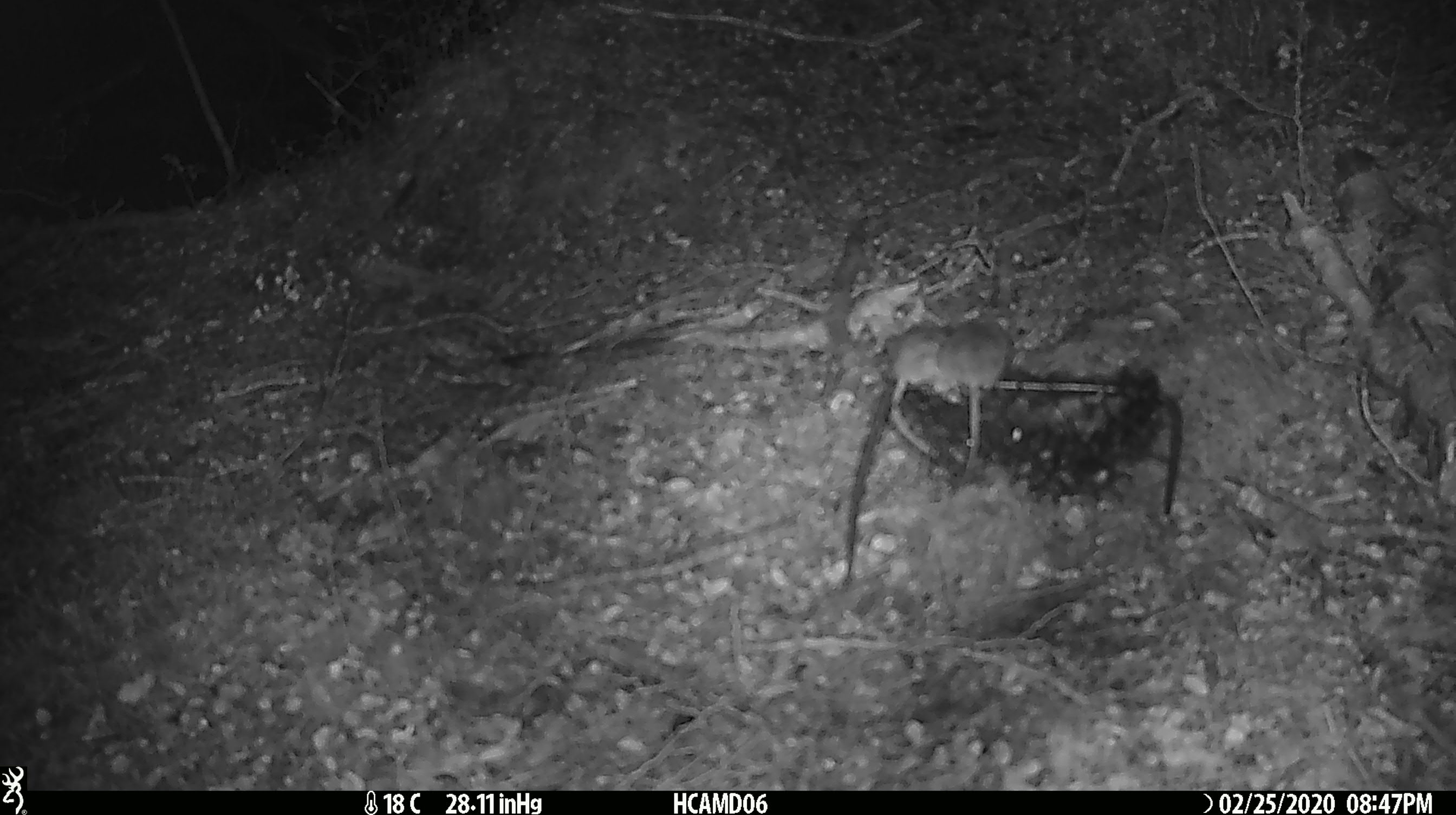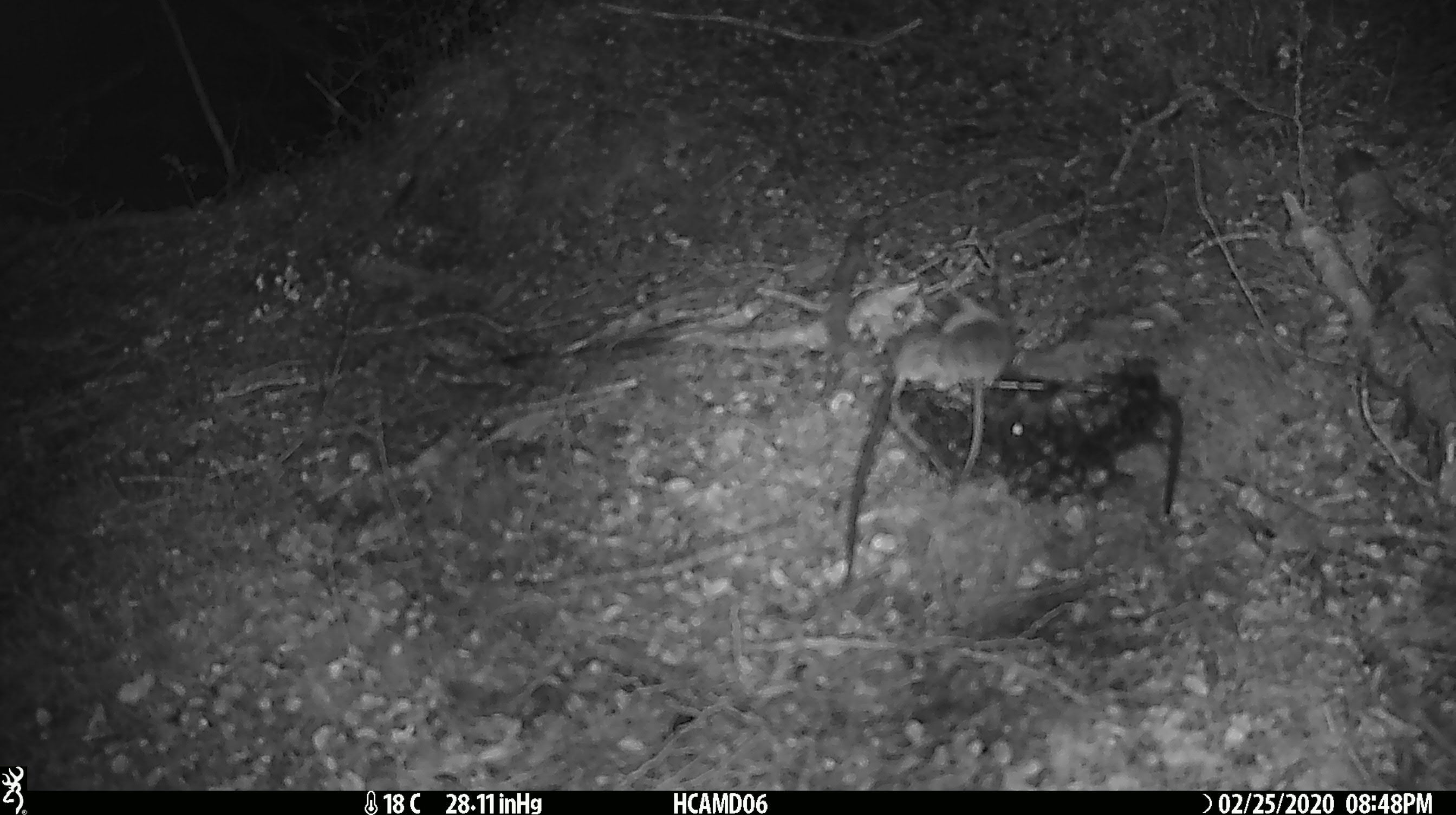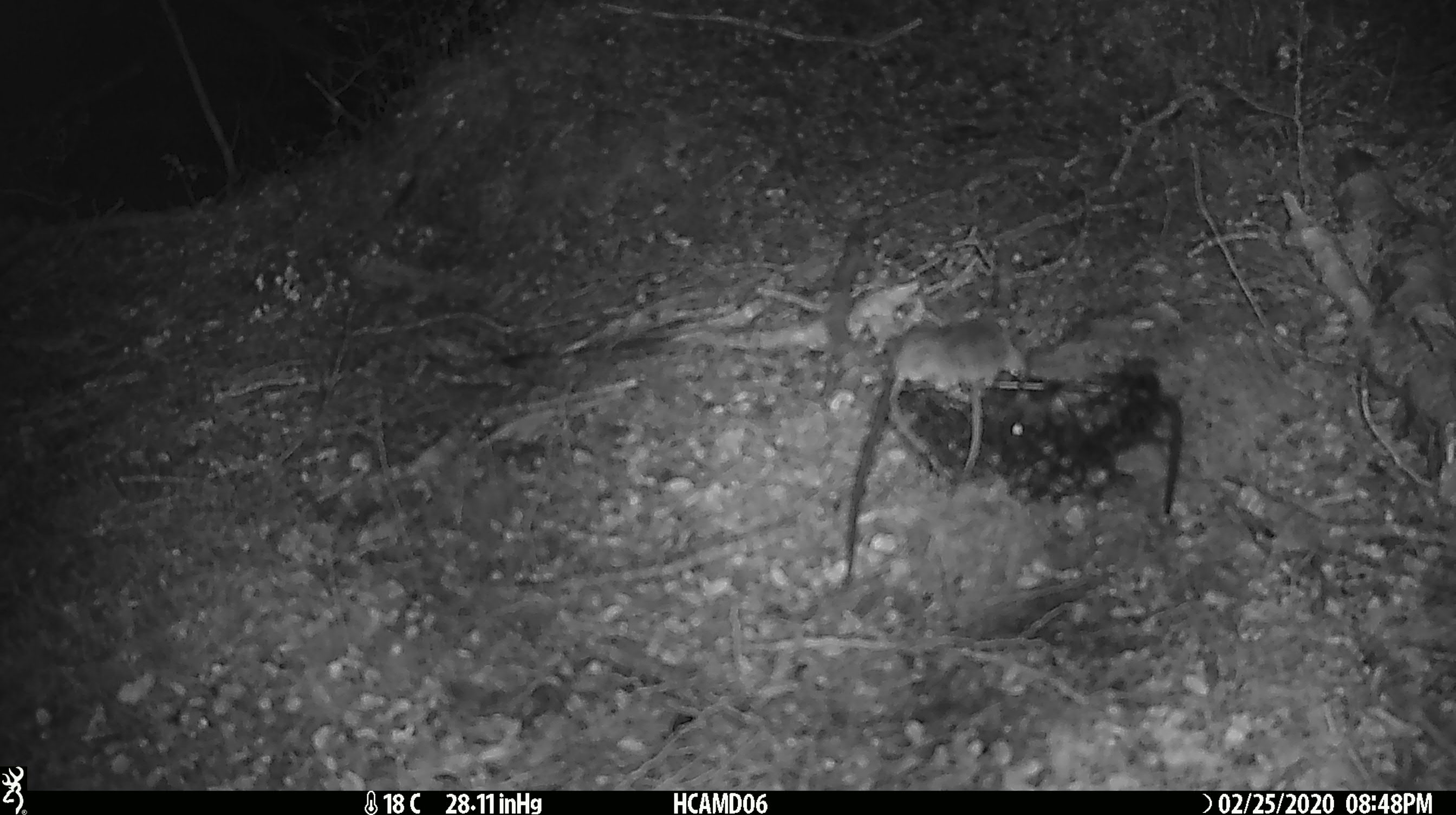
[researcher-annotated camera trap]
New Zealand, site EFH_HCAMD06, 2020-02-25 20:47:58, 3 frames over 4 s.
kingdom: Animalia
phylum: Chordata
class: Mammalia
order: Rodentia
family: Muridae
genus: Mus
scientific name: Mus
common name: mouse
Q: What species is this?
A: Mouse (Mus).